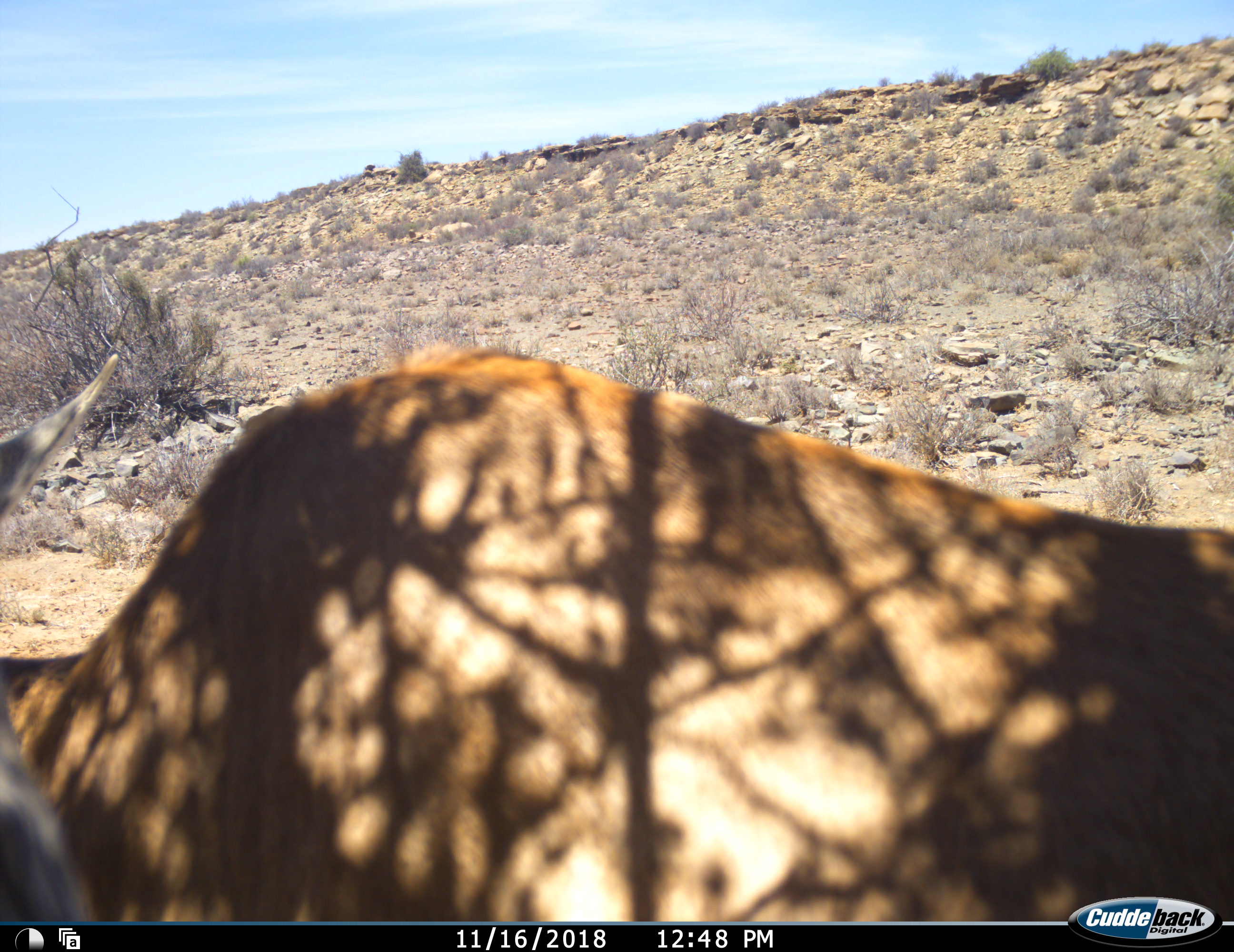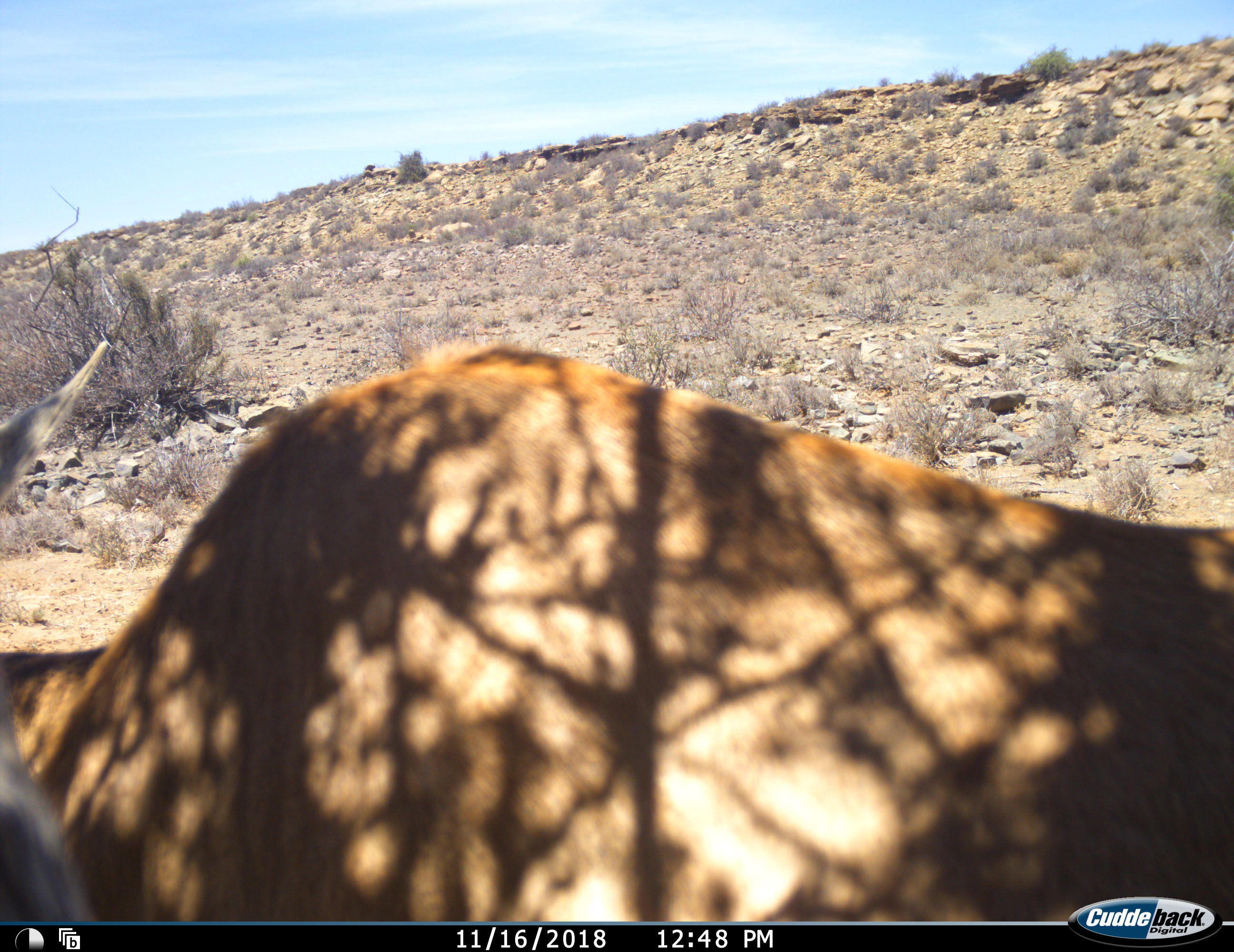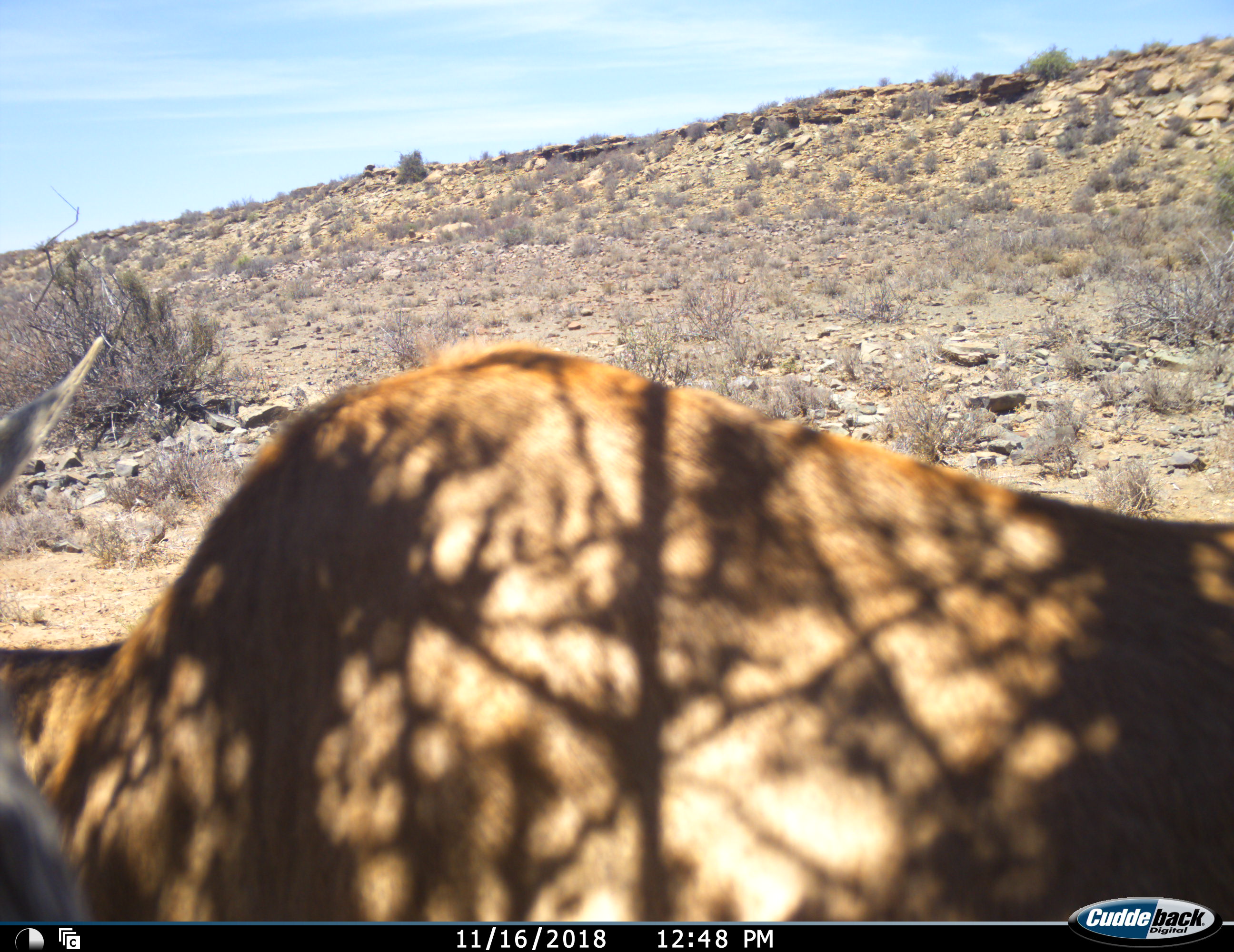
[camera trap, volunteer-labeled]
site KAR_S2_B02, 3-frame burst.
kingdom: Animalia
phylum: Chordata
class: Mammalia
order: Artiodactyla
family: Bovidae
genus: Alcelaphus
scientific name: Alcelaphus buselaphus caama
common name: red hartebeest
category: hartebeestred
Hartebeestred (red hartebeest) (Alcelaphus buselaphus caama), count 1. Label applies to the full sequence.